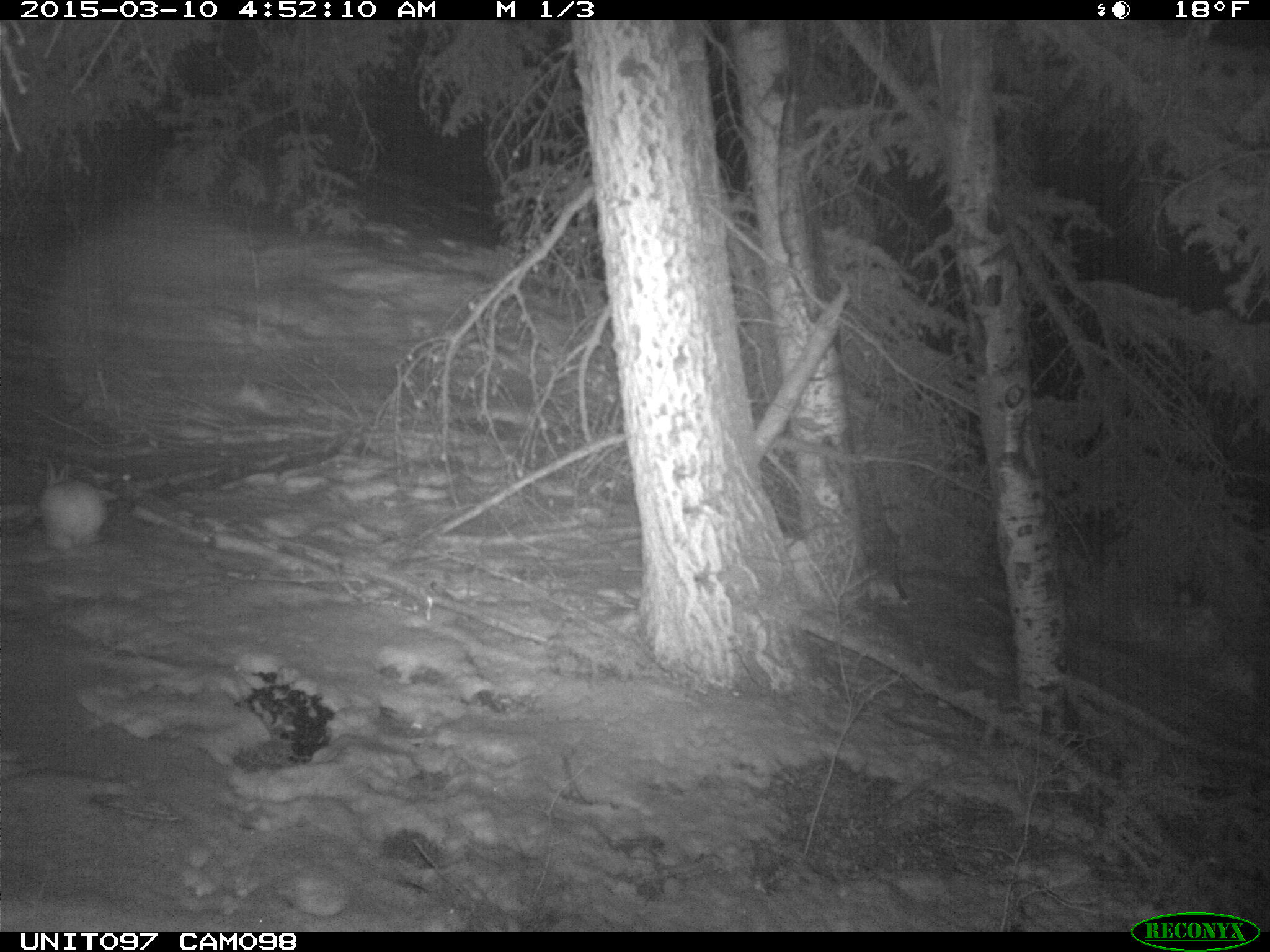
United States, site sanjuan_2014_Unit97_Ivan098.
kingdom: Animalia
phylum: Chordata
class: Mammalia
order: Lagomorpha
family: Leporidae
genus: Lepus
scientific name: Lepus americanus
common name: snowshoe hare